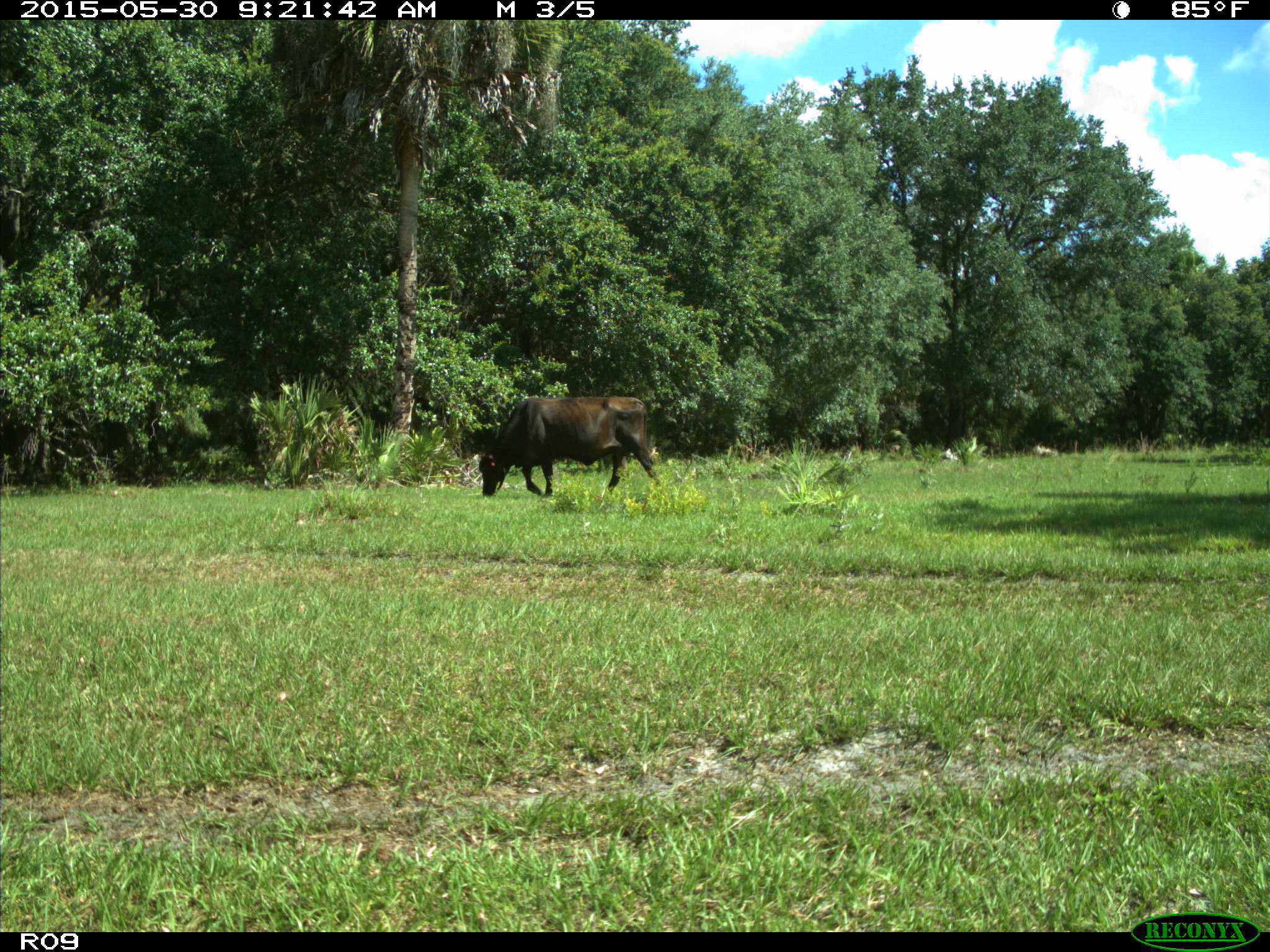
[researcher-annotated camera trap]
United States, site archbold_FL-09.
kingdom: Animalia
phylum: Chordata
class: Mammalia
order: Artiodactyla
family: Bovidae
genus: Bos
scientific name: Bos taurus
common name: domestic cow